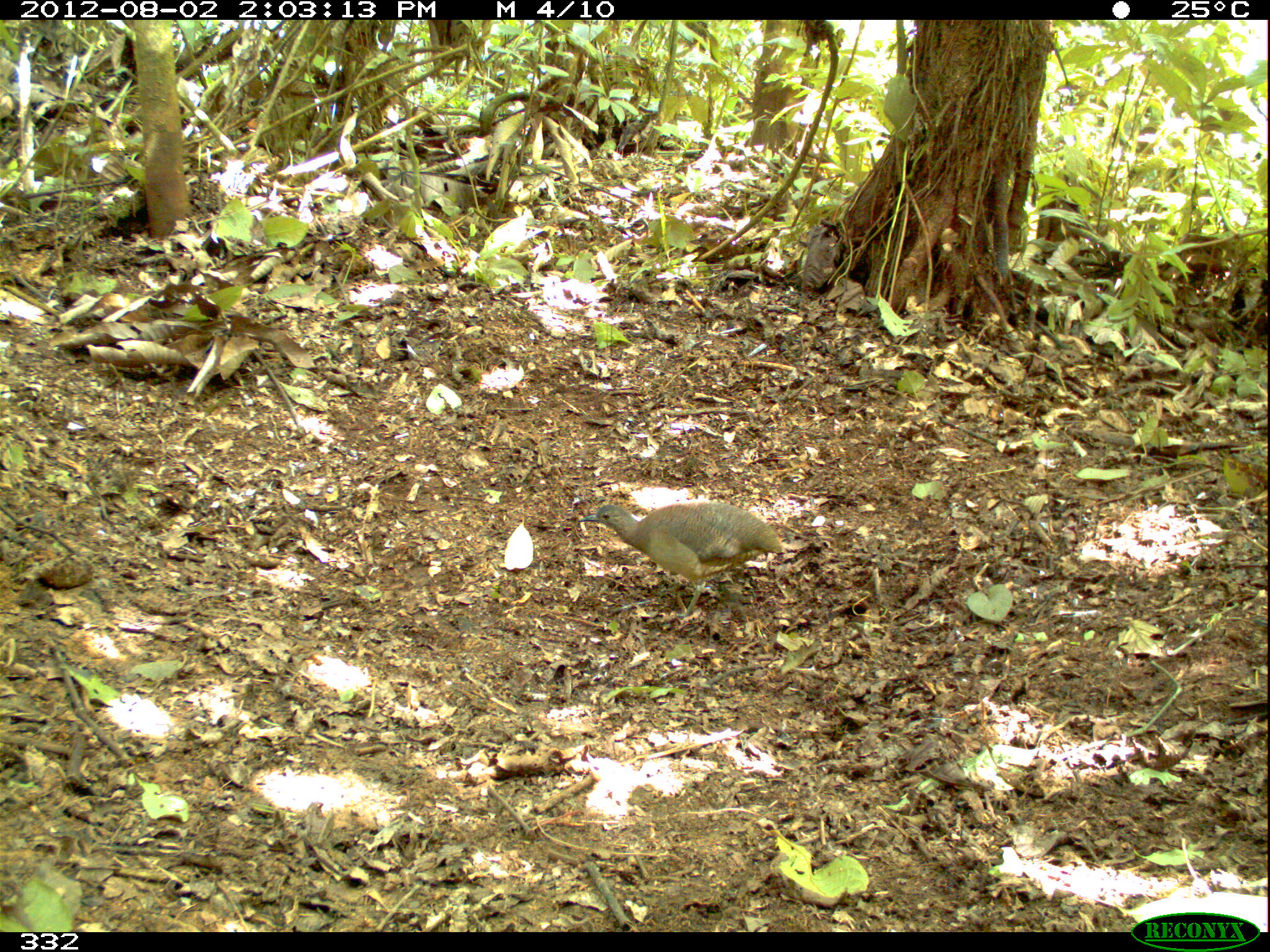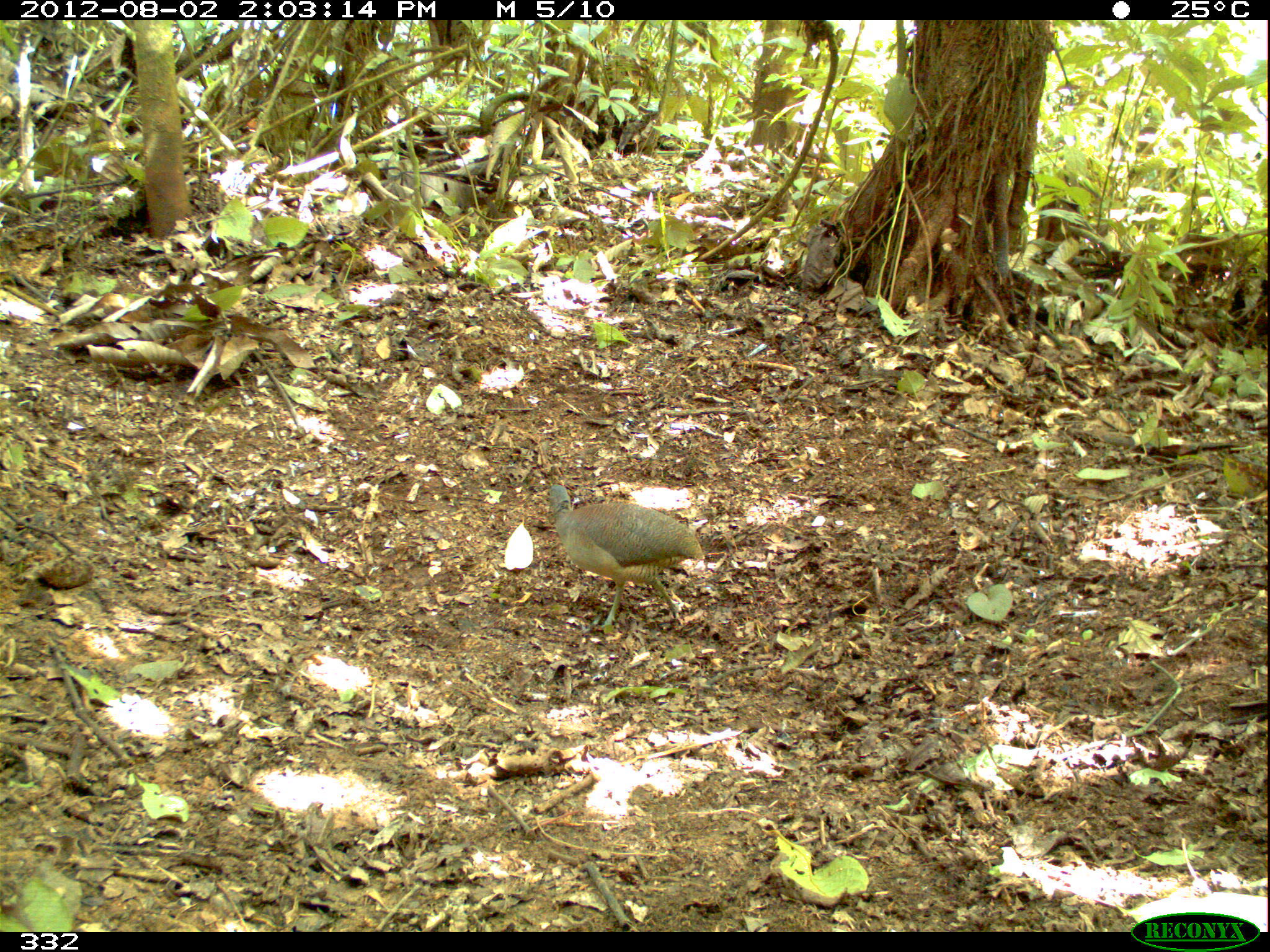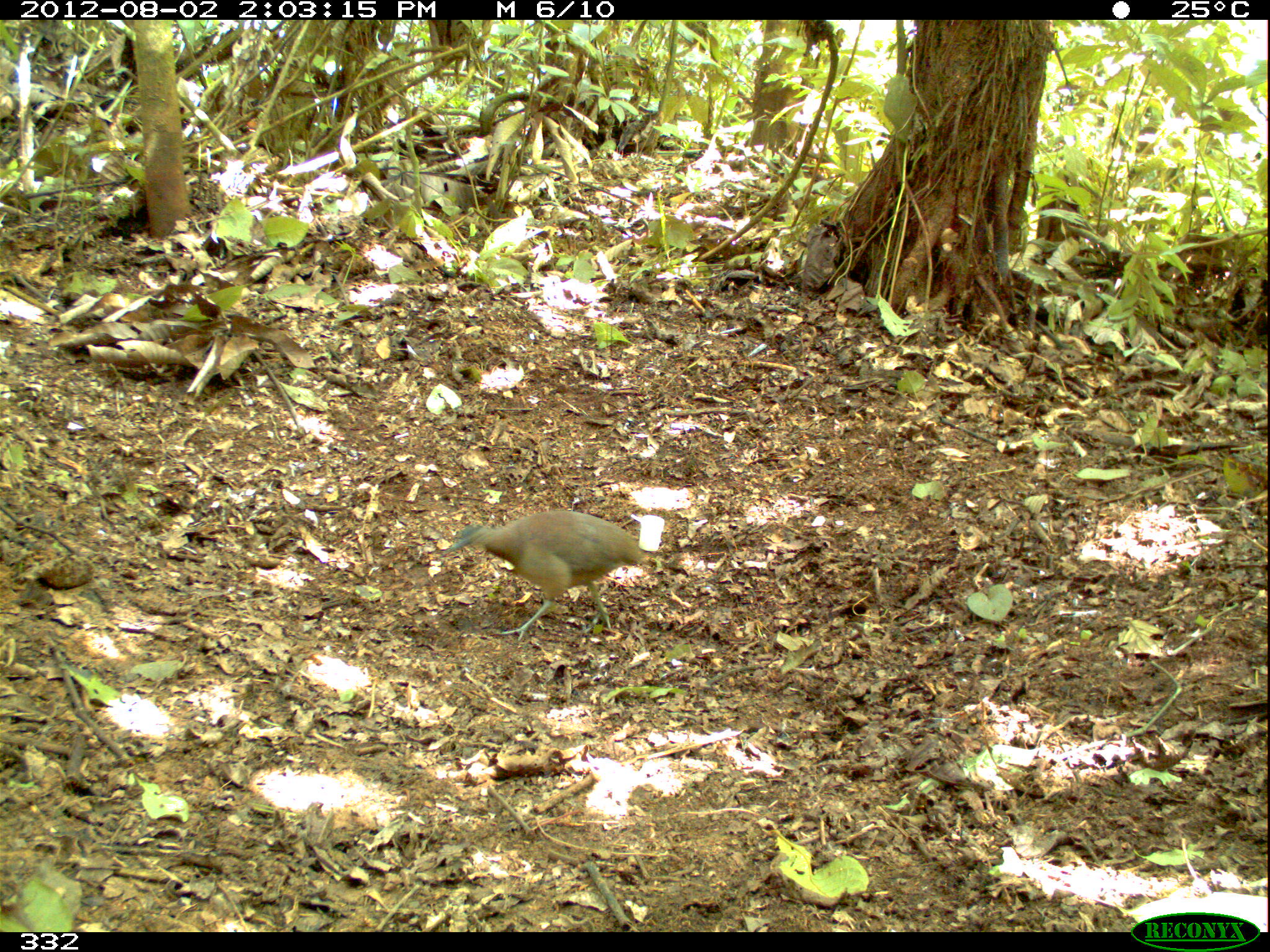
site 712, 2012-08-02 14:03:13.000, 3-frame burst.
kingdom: Animalia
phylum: Chordata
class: Mammalia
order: Rodentia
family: Dasyproctidae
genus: Dasyprocta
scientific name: Dasyprocta punctata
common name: central american agouti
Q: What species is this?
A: Dasyprocta punctata (central american agouti).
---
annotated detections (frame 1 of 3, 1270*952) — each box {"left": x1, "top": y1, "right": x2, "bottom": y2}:
dasyprocta punctata: {"left": 575, "top": 500, "right": 782, "bottom": 619}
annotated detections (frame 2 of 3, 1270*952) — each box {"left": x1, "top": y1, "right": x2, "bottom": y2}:
dasyprocta punctata: {"left": 544, "top": 484, "right": 705, "bottom": 626}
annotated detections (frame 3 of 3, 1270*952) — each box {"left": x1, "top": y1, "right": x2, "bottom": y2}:
dasyprocta punctata: {"left": 449, "top": 509, "right": 648, "bottom": 643}